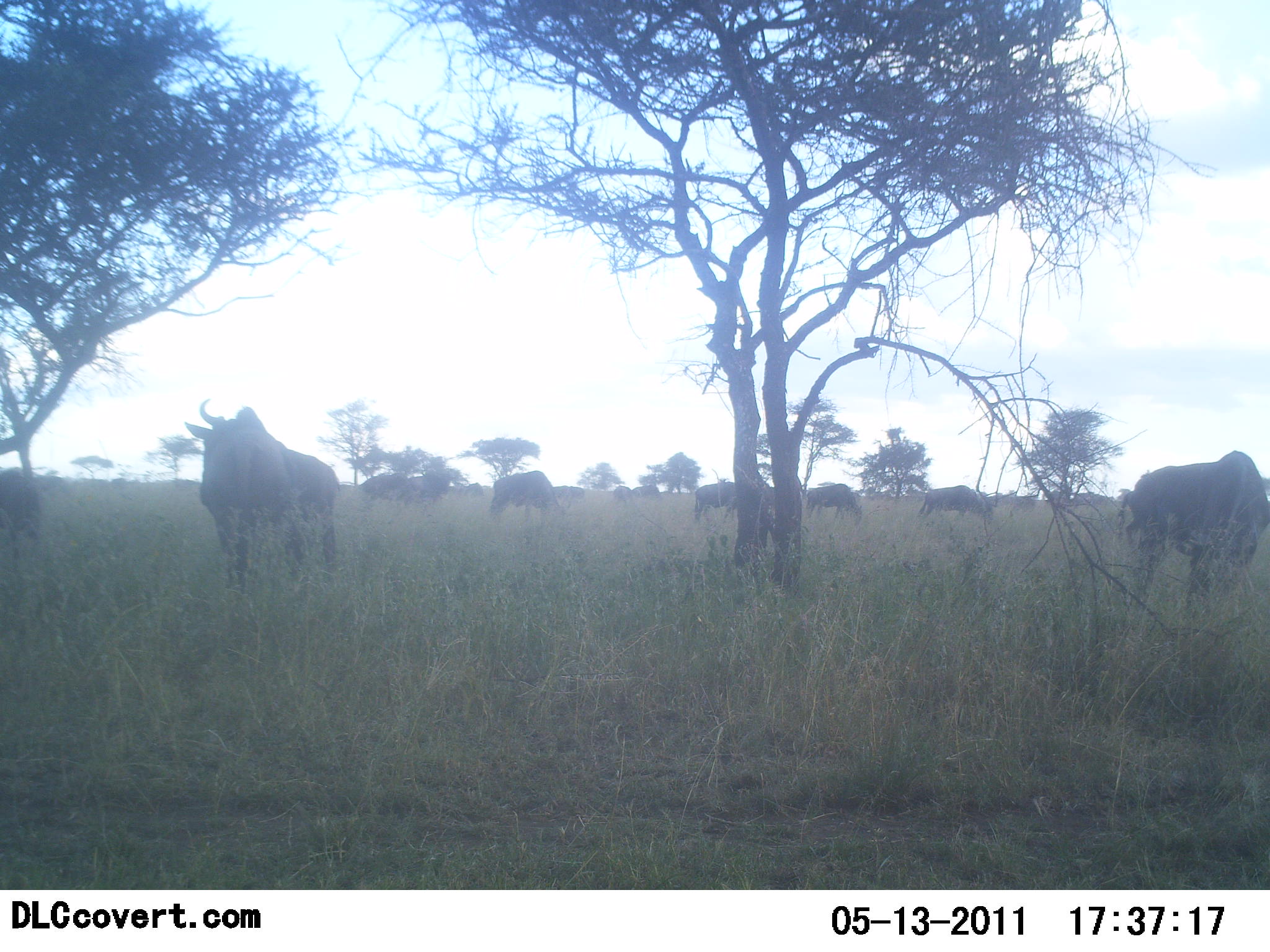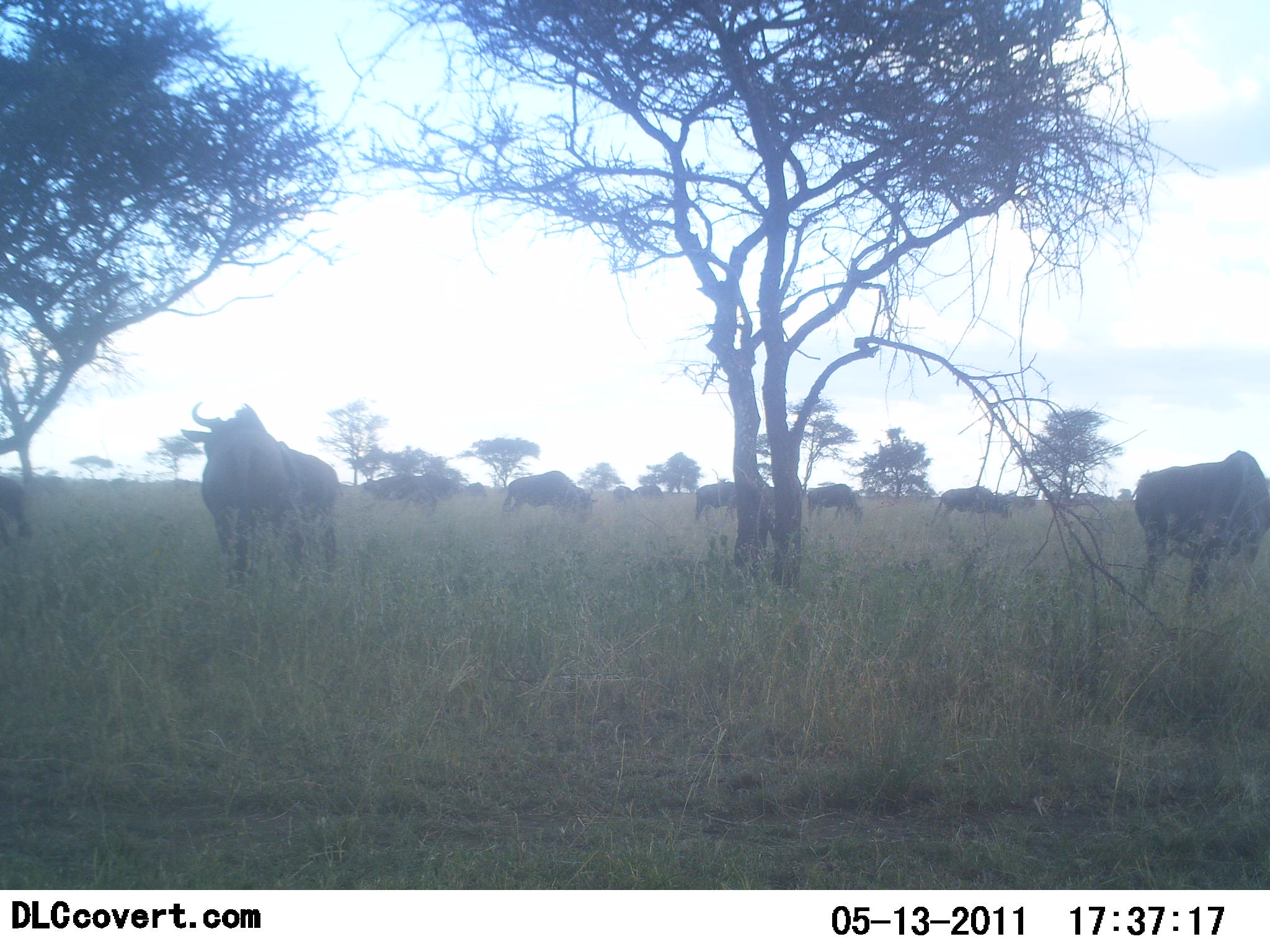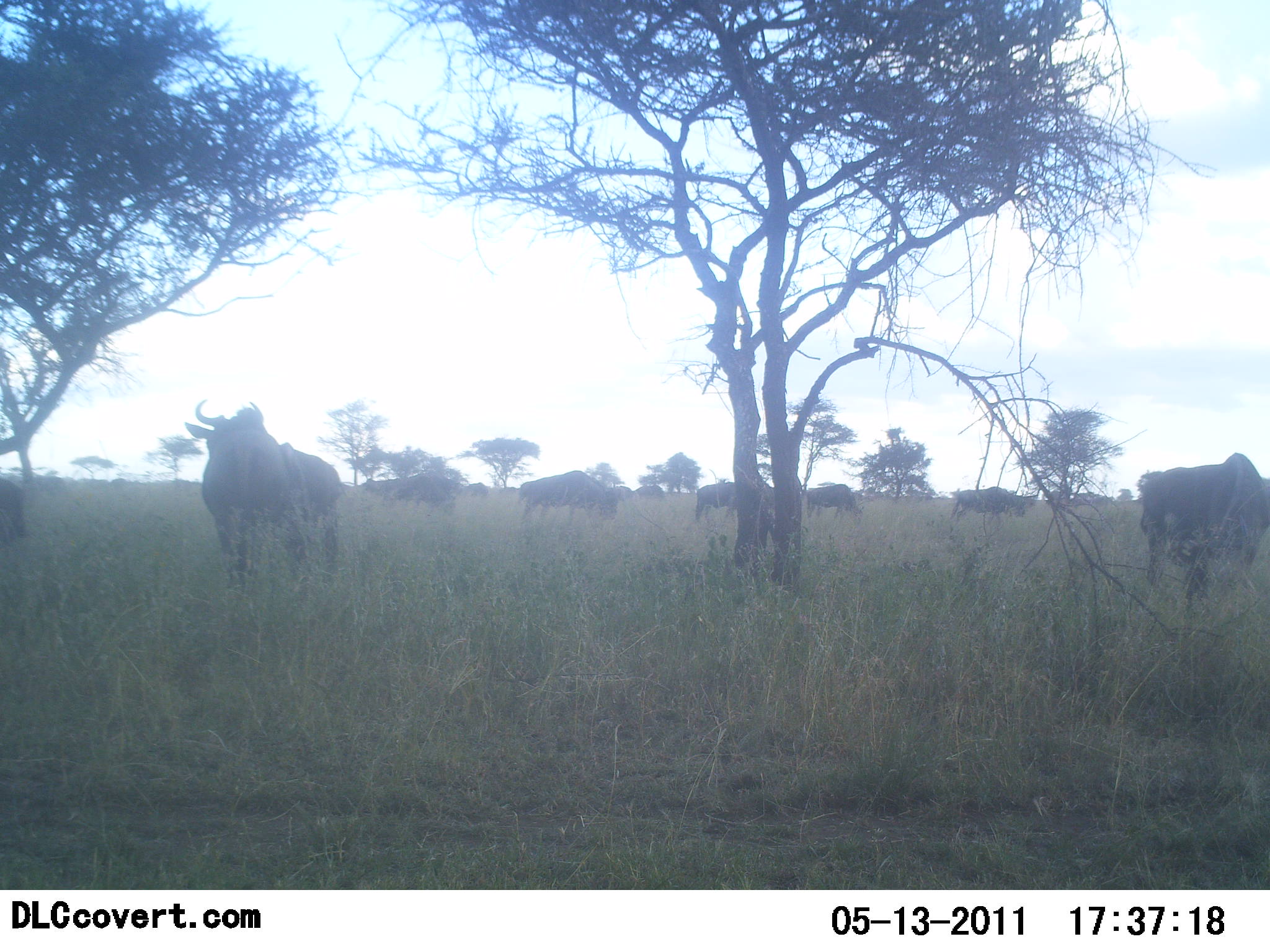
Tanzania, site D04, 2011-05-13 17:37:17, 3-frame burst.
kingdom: Animalia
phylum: Chordata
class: Mammalia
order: Artiodactyla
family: Bovidae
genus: Connochaetes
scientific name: Connochaetes taurinus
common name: blue wildebeest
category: wildebeest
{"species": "wildebeest (blue wildebeest) (Connochaetes taurinus)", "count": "11-50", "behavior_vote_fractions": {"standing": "73%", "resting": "7%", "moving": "47%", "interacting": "0%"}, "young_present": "0%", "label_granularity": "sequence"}